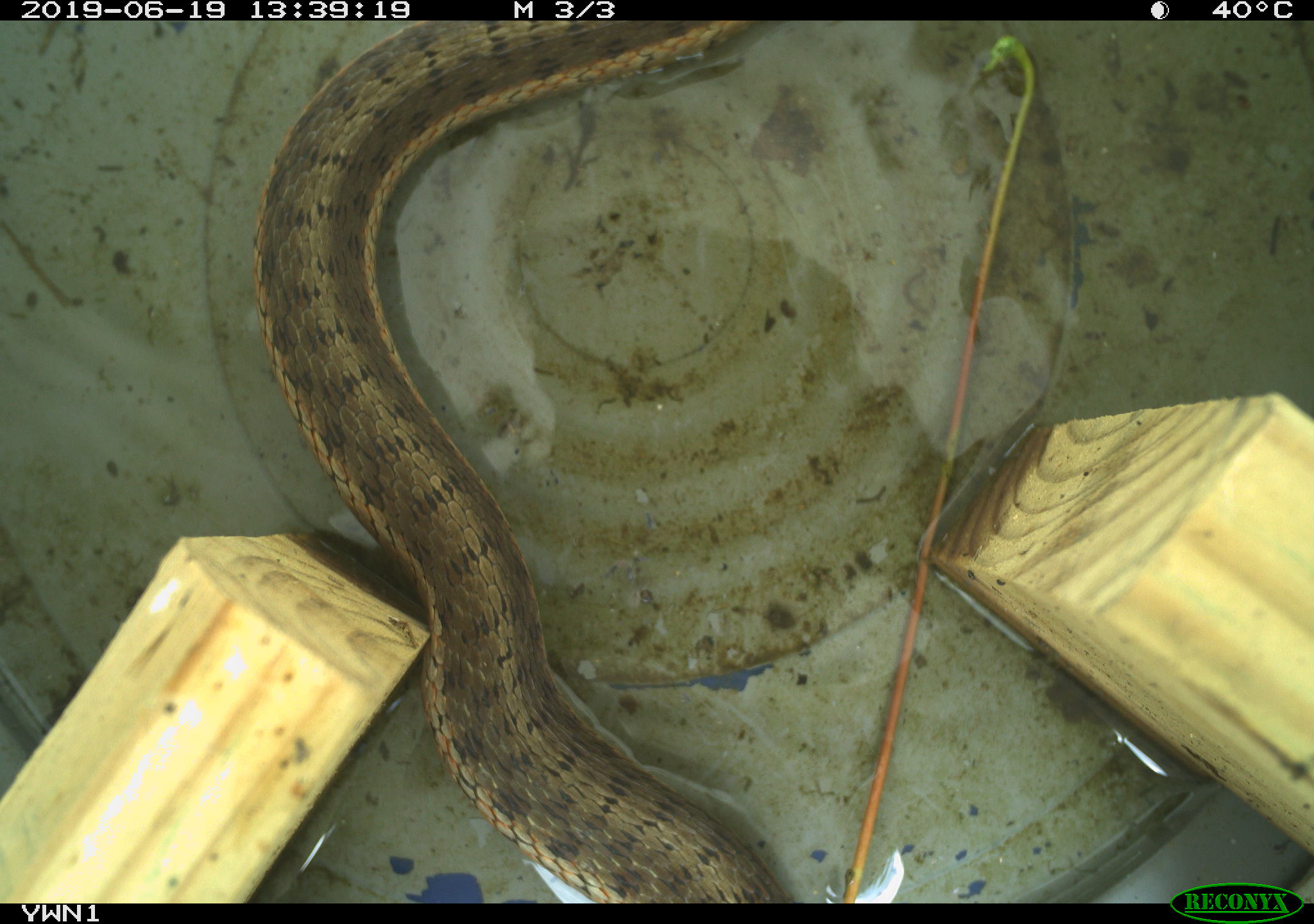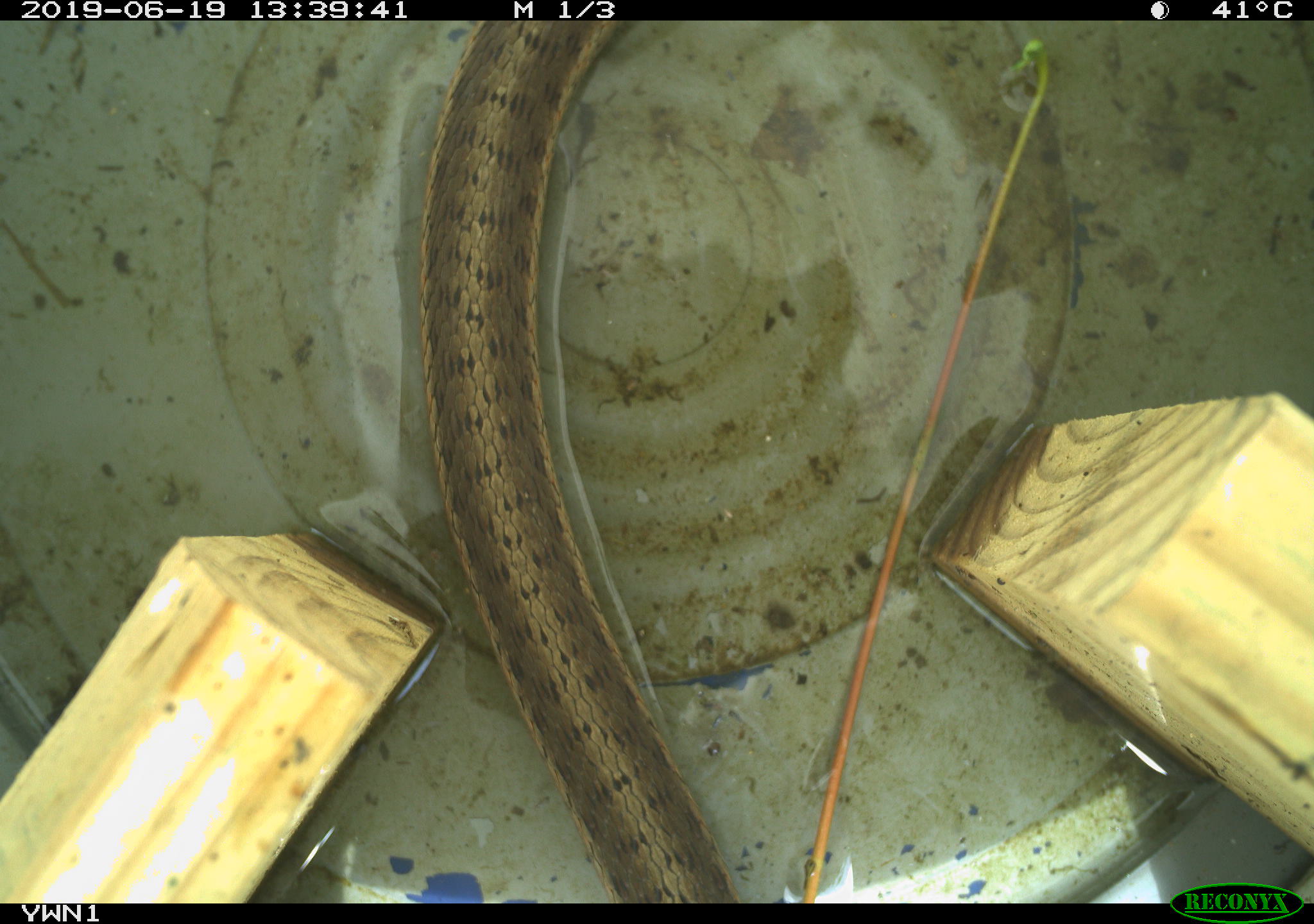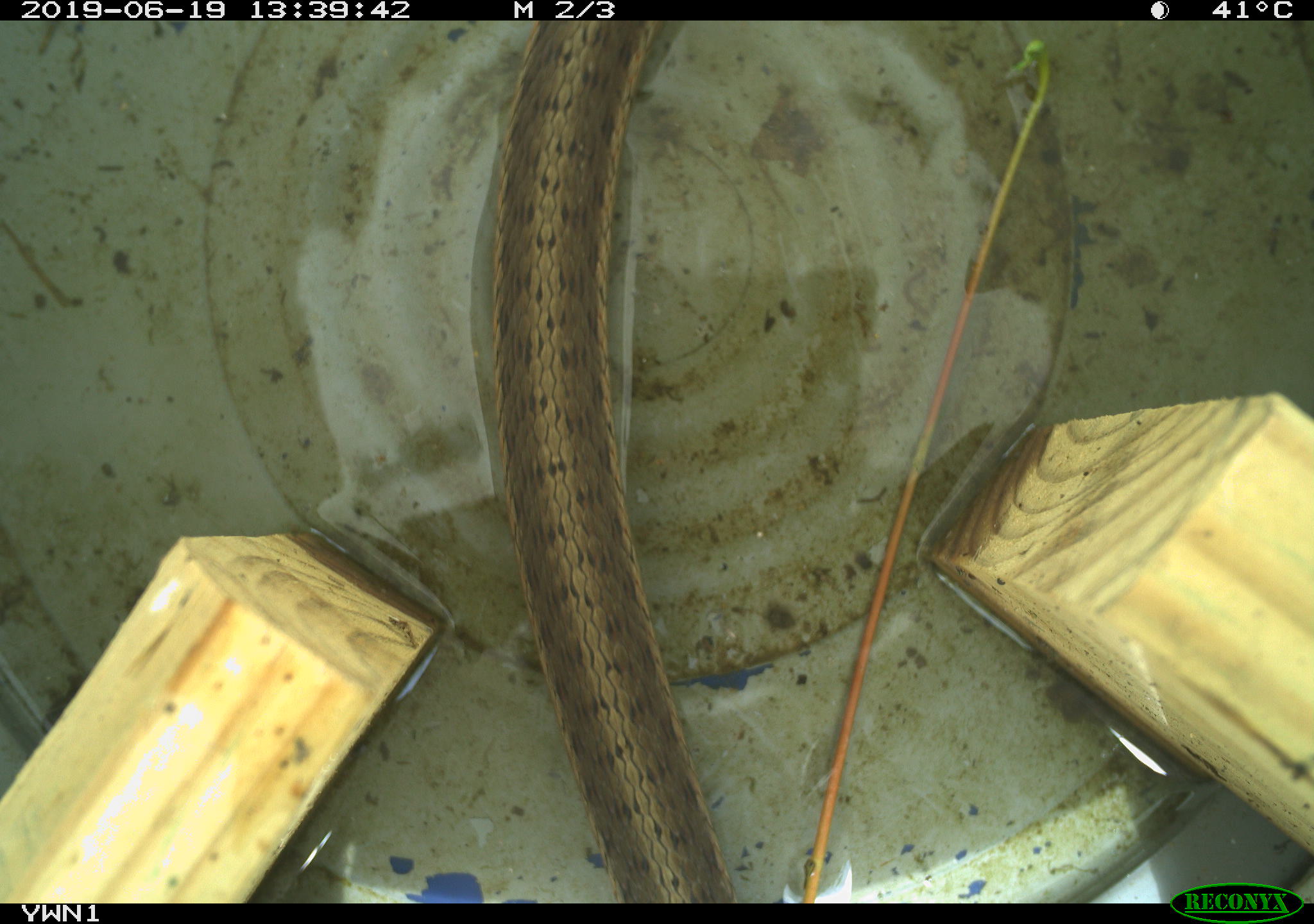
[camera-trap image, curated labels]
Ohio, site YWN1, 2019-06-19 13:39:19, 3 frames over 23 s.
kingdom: Animalia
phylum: Chordata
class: Reptilia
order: Squamata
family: Colubridae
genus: Thamnophis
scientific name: Thamnophis sirtalis sirtalis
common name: eastern gartersnake